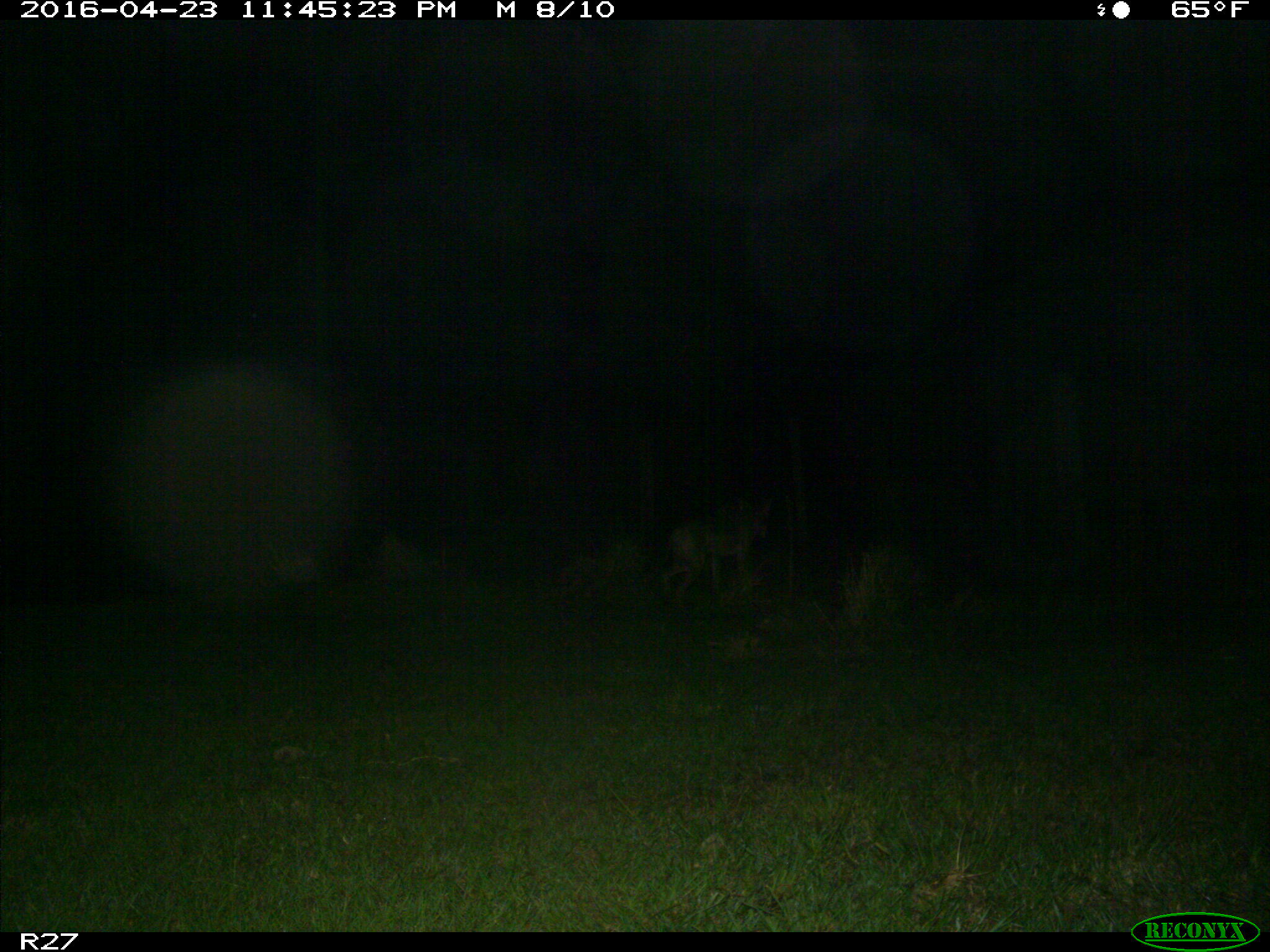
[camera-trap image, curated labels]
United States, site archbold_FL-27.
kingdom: Animalia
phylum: Chordata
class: Mammalia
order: Carnivora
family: Canidae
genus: Canis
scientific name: Canis latrans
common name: coyote